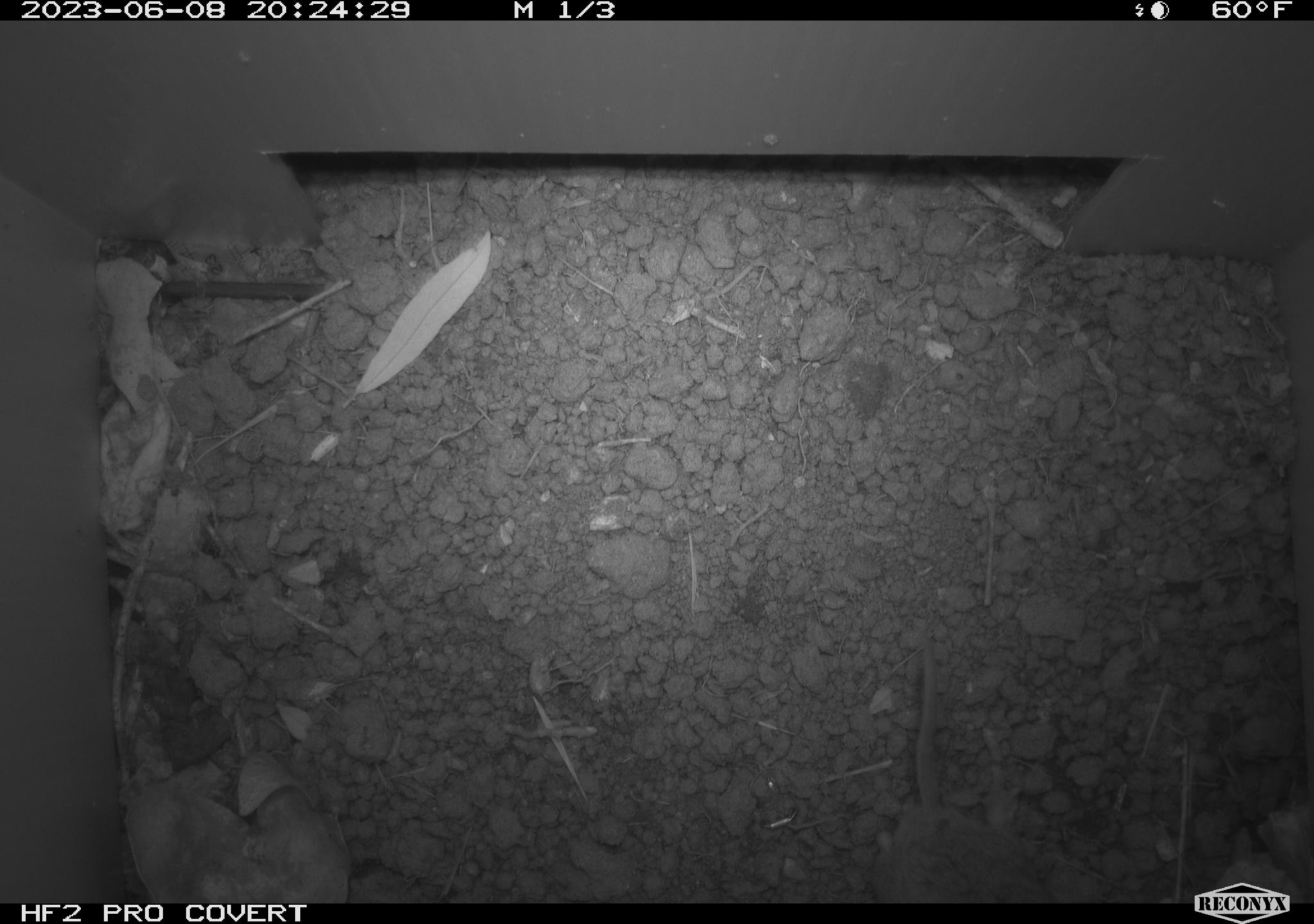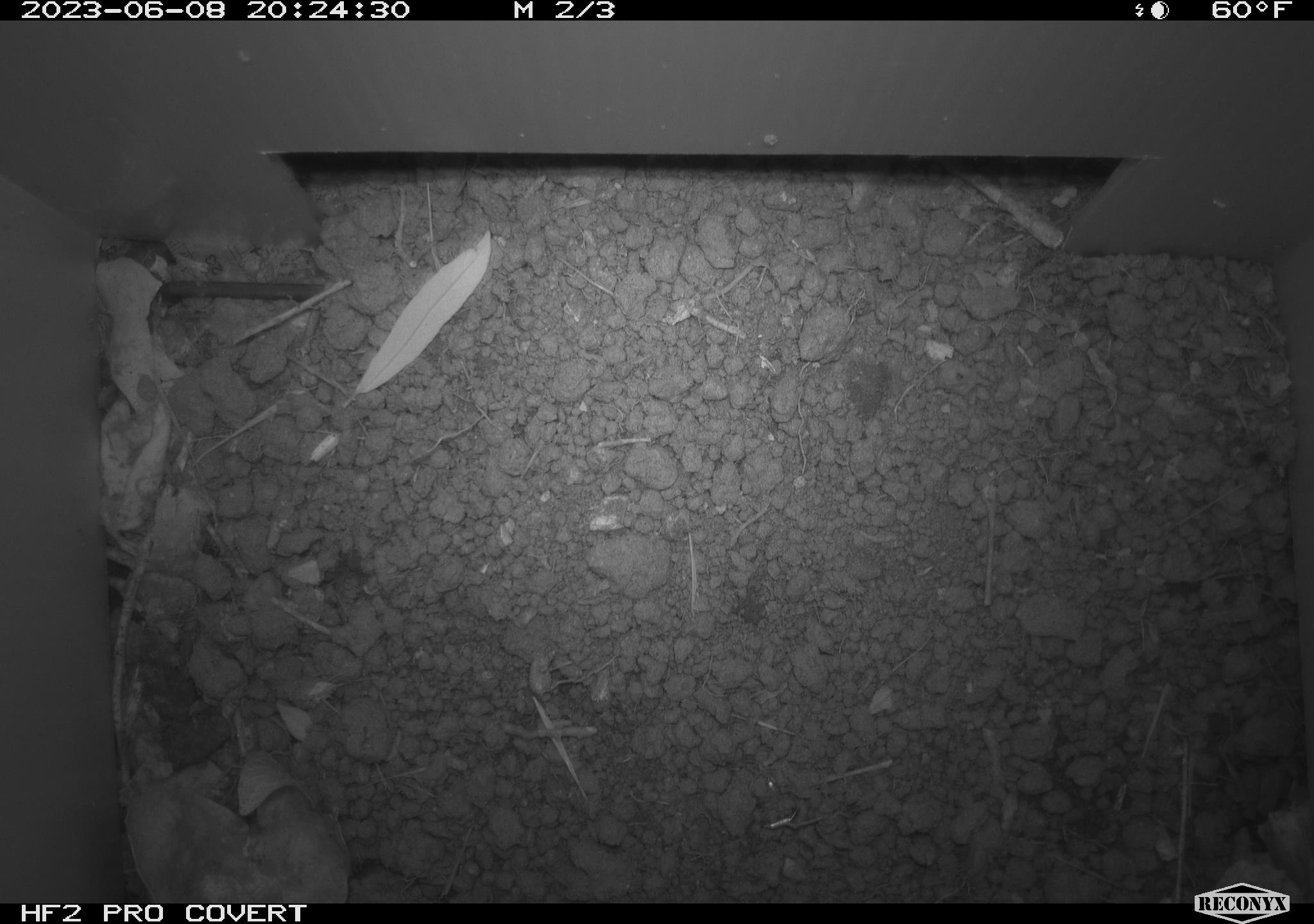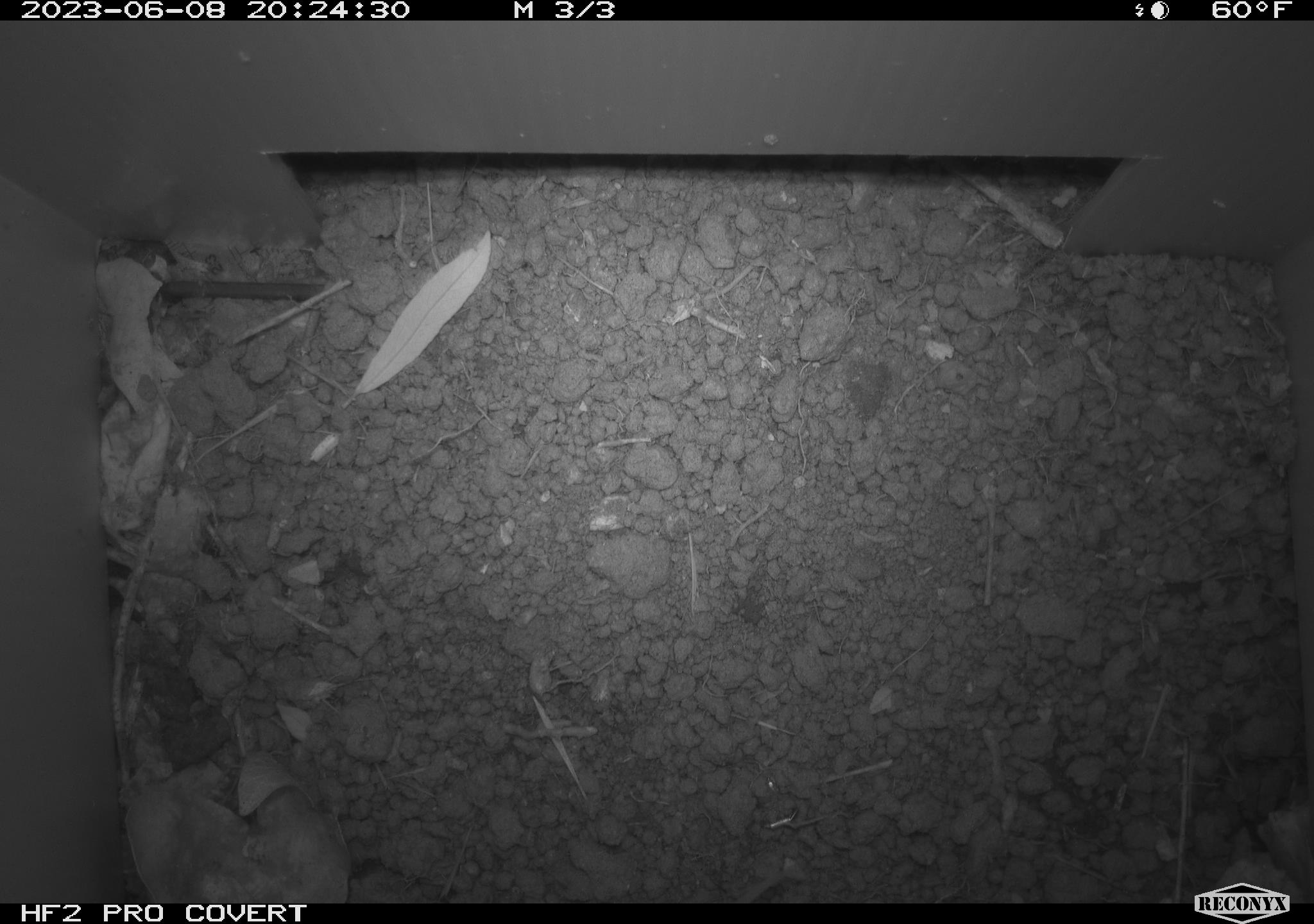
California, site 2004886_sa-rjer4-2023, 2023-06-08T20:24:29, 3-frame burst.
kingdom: Animalia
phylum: Chordata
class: Mammalia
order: Rodentia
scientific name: Rodentia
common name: mouse species